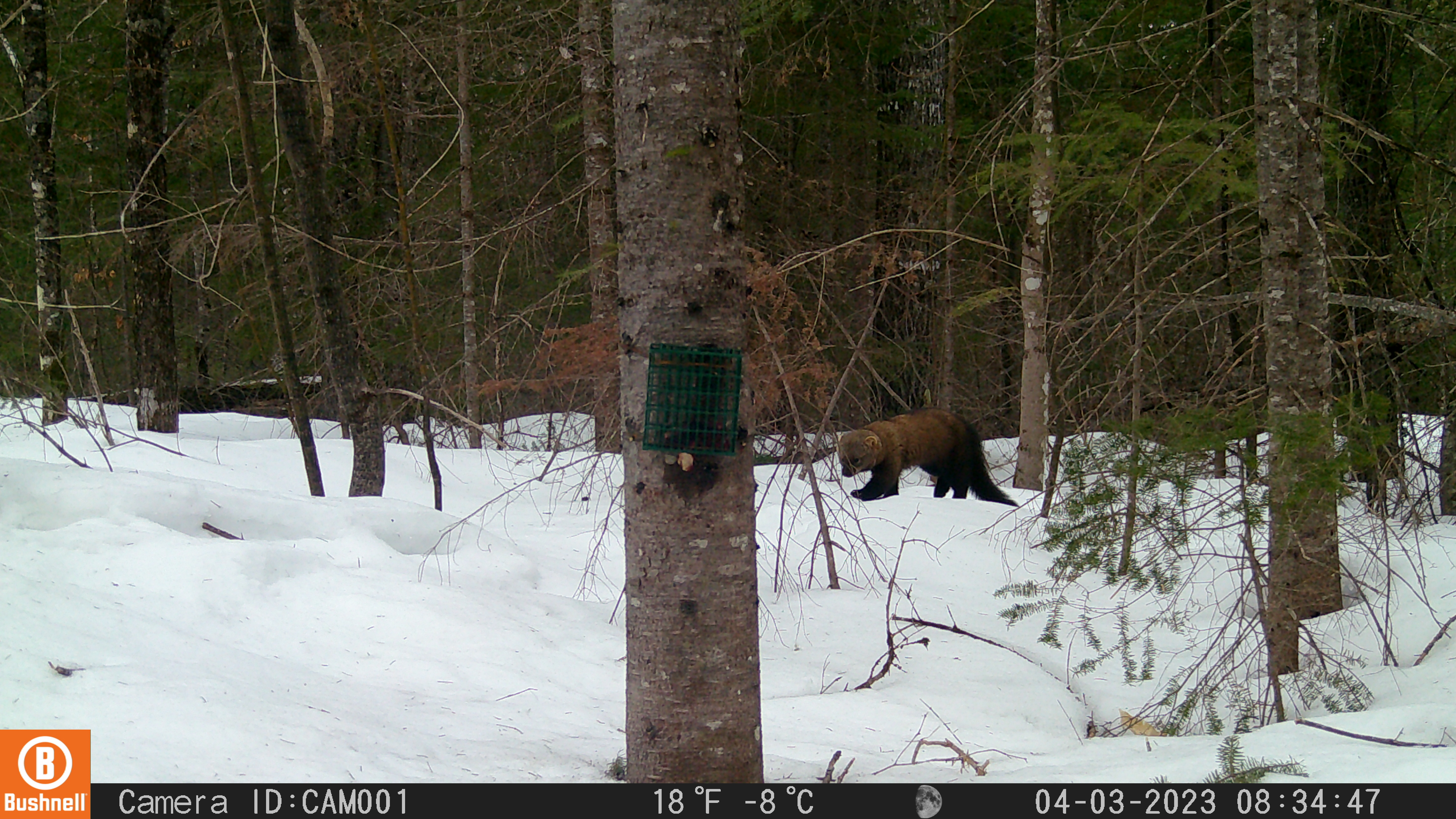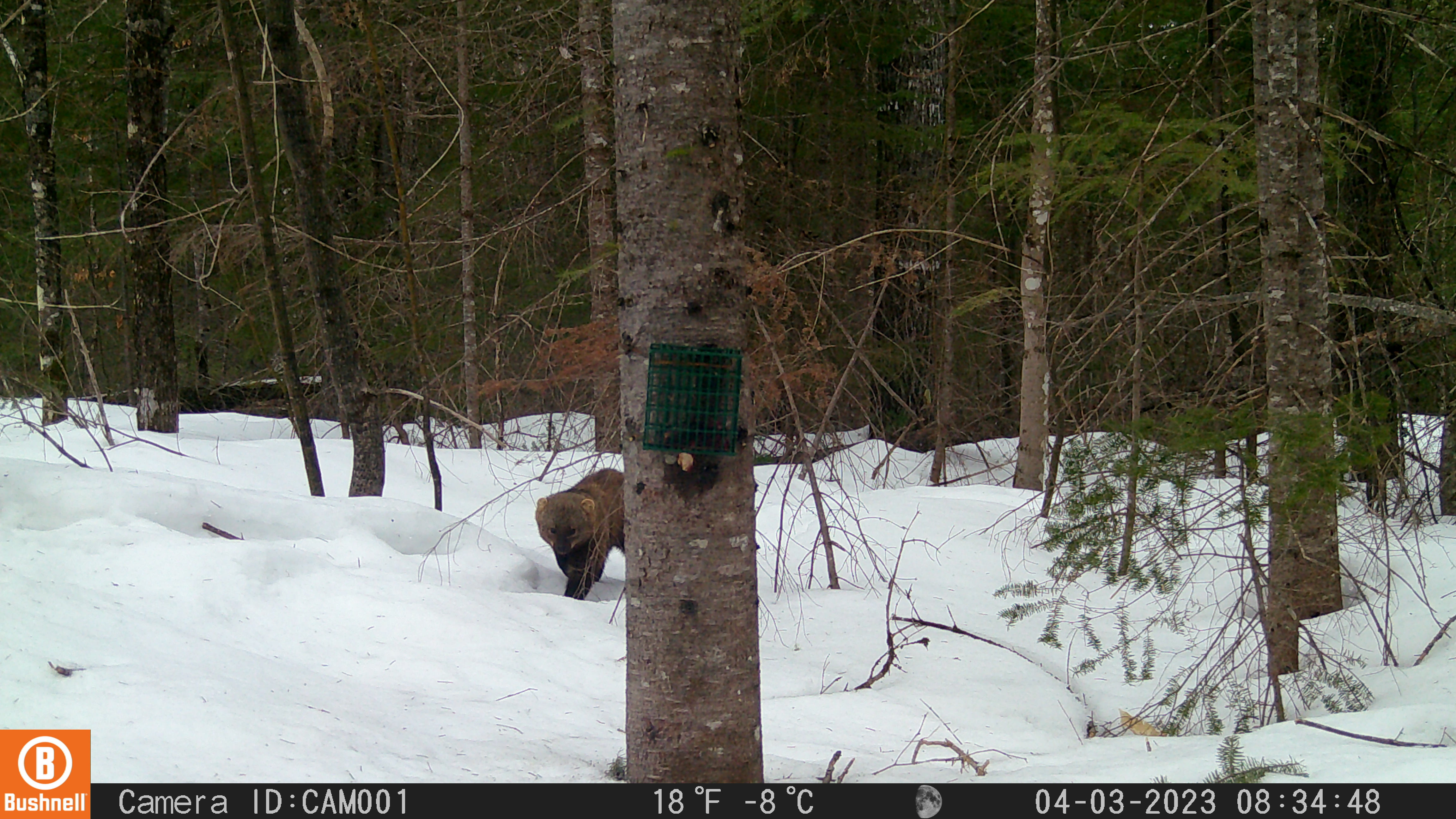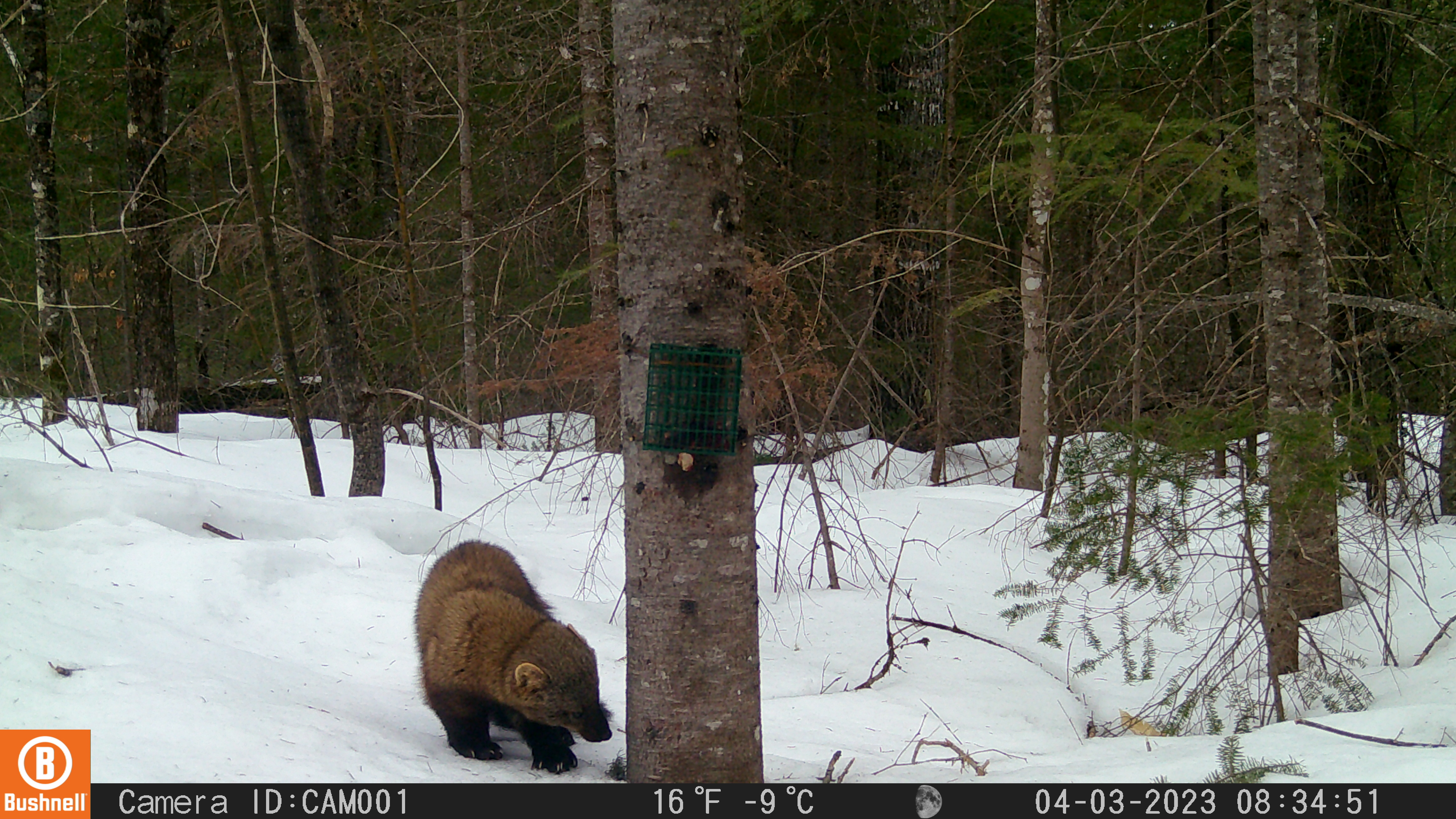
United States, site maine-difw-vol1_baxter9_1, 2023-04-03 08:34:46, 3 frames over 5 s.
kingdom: Animalia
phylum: Chordata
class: Mammalia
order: Carnivora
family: Mustelidae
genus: Pekania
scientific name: Pekania pennanti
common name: fisher